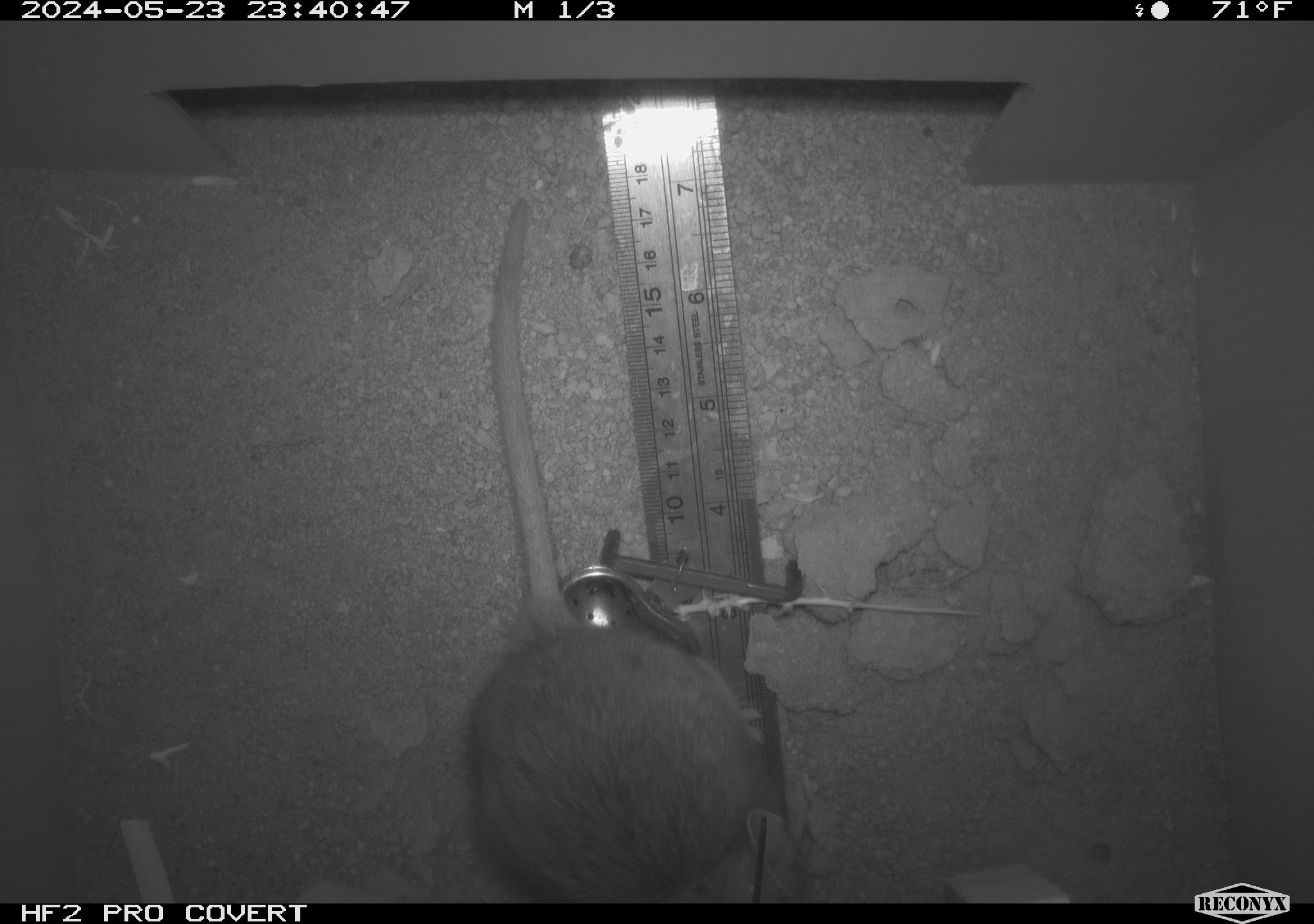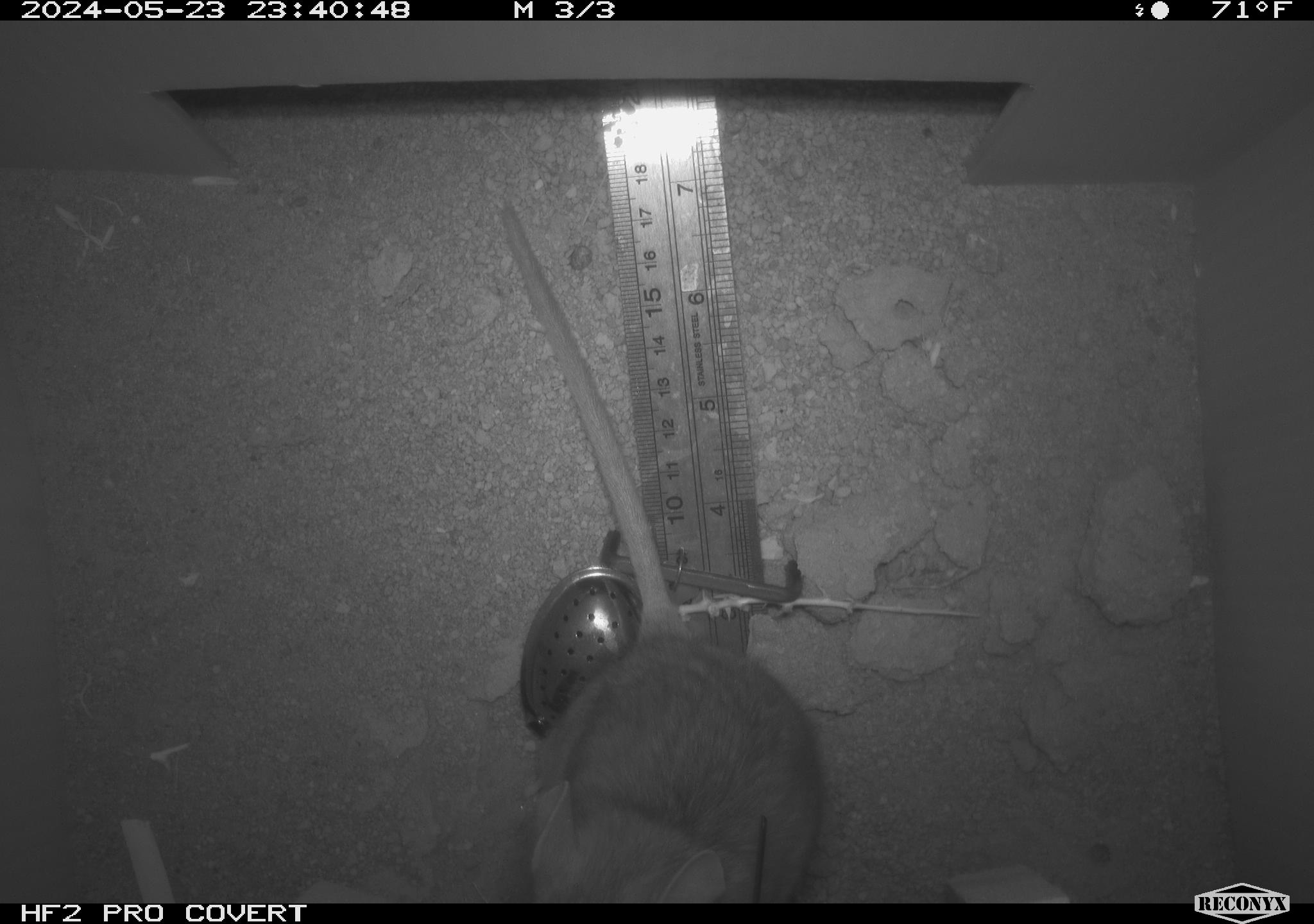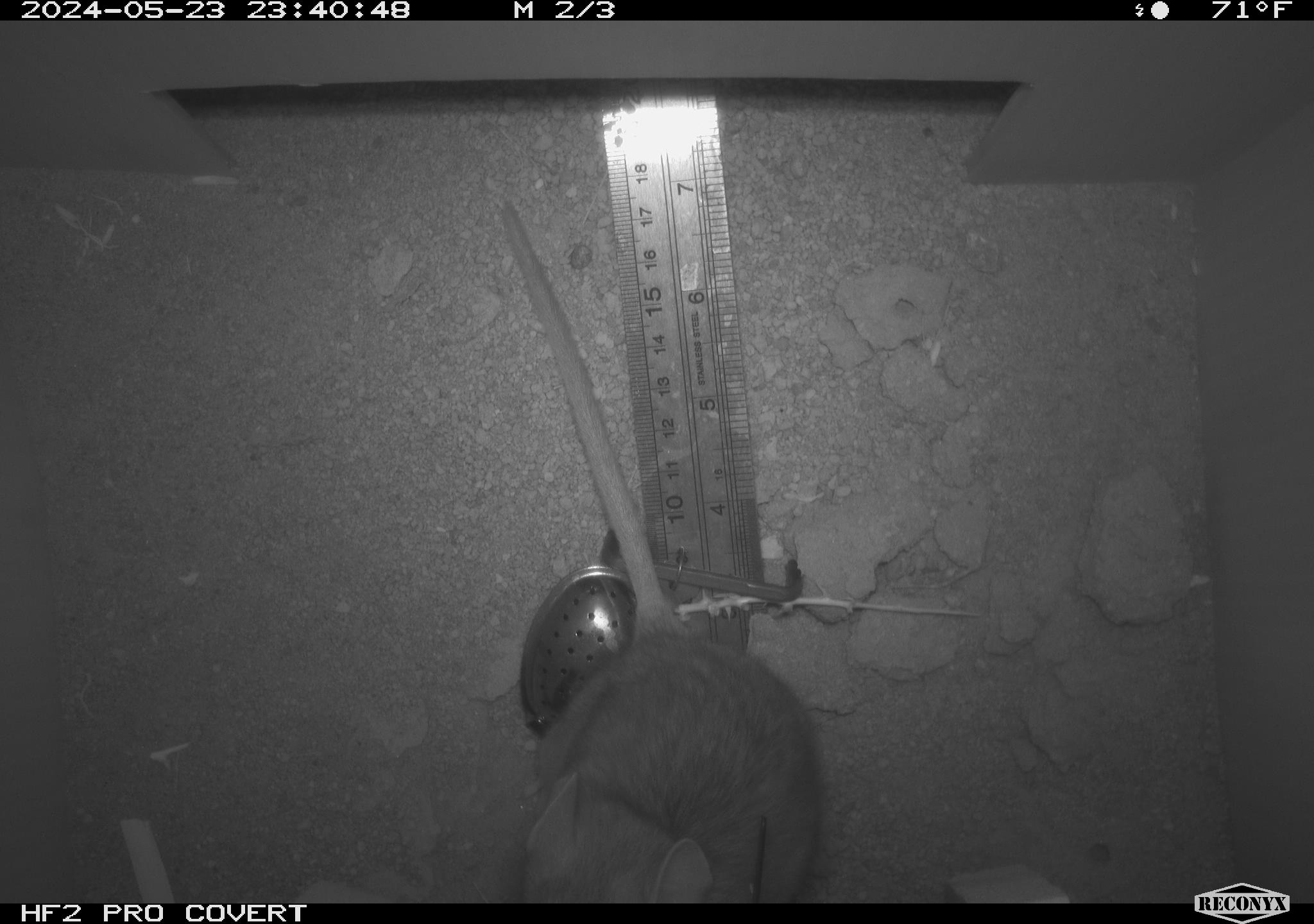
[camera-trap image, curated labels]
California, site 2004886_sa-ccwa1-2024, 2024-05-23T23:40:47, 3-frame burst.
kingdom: Animalia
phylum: Chordata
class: Mammalia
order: Rodentia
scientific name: Rodentia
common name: woodrat or rat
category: woodrat or rat species